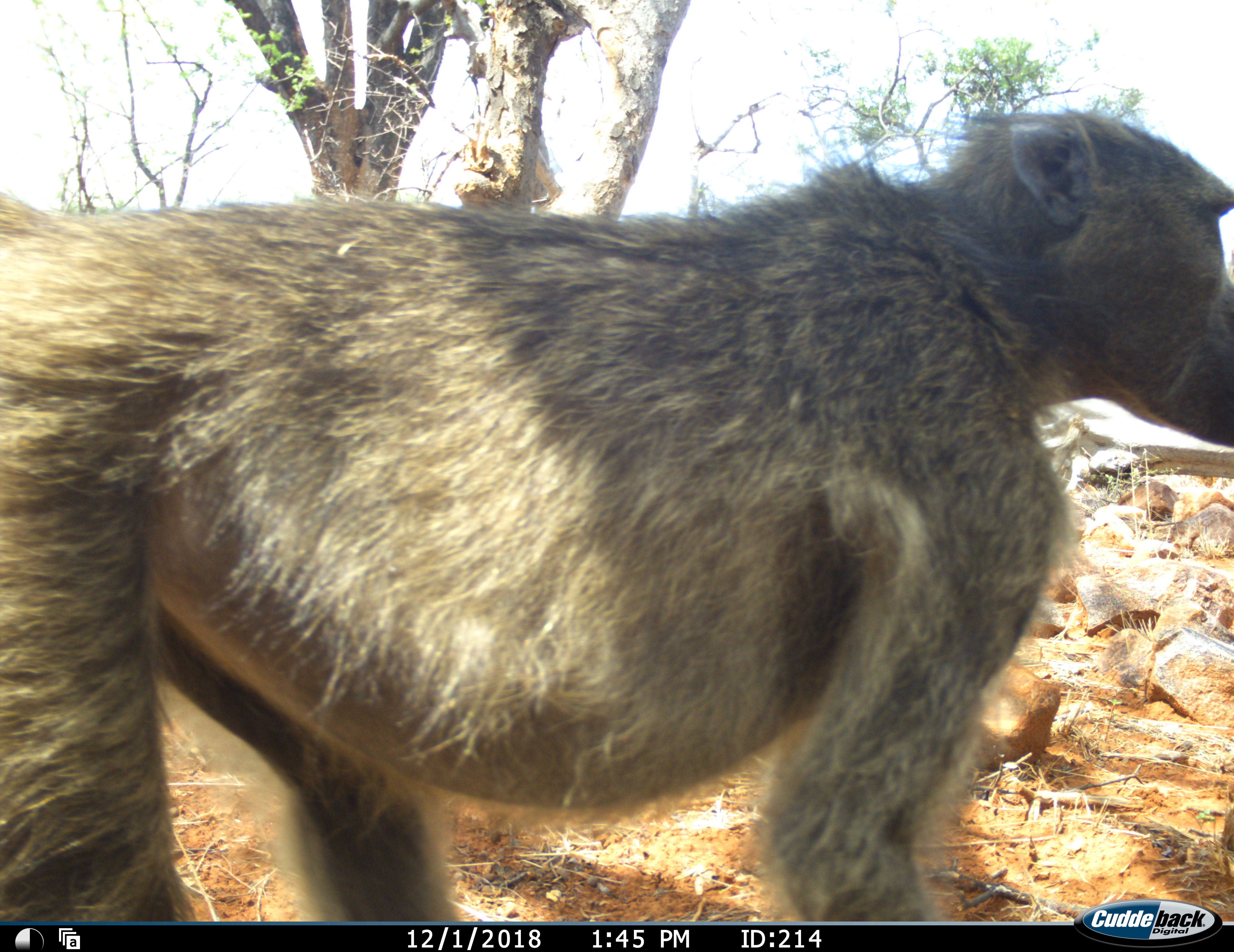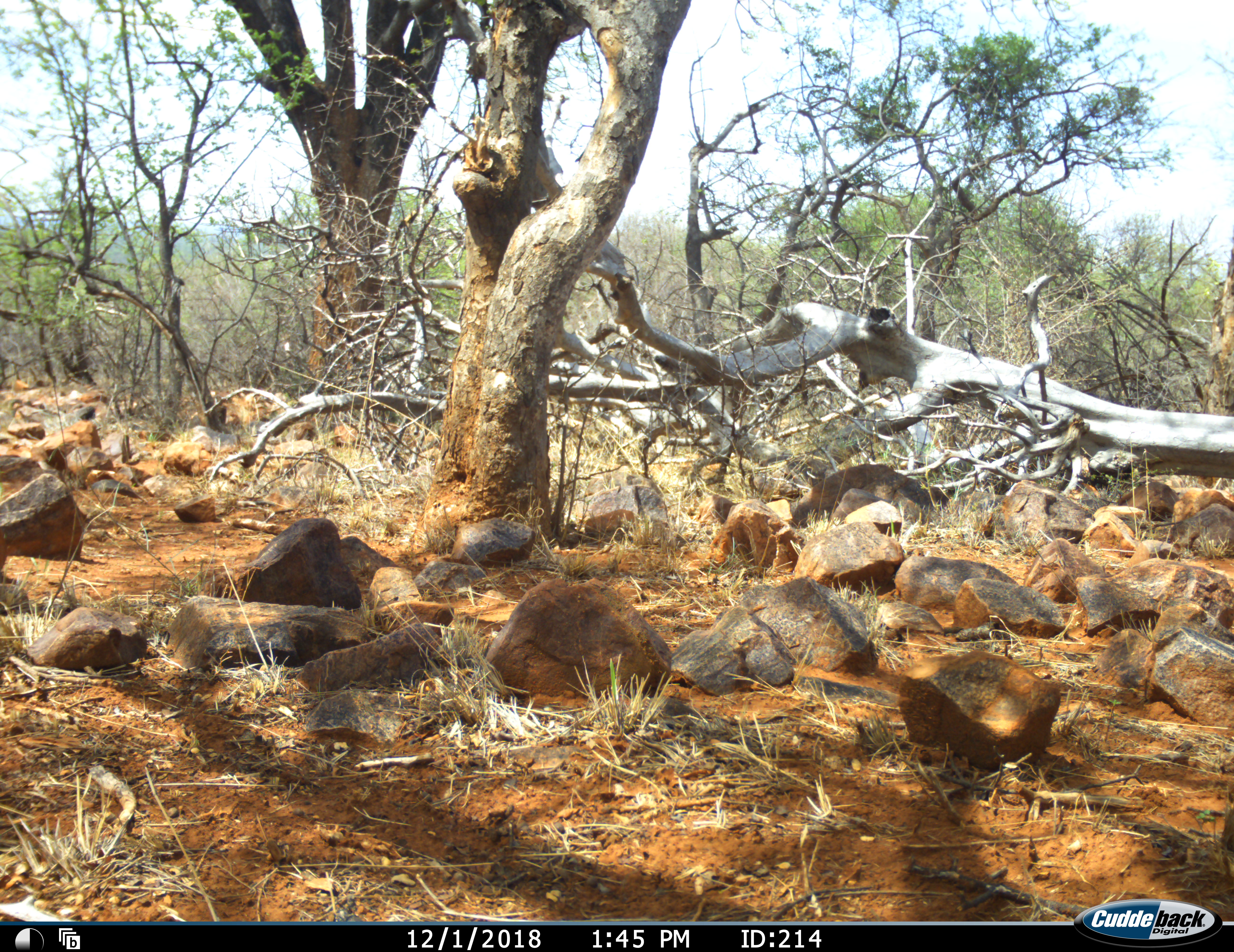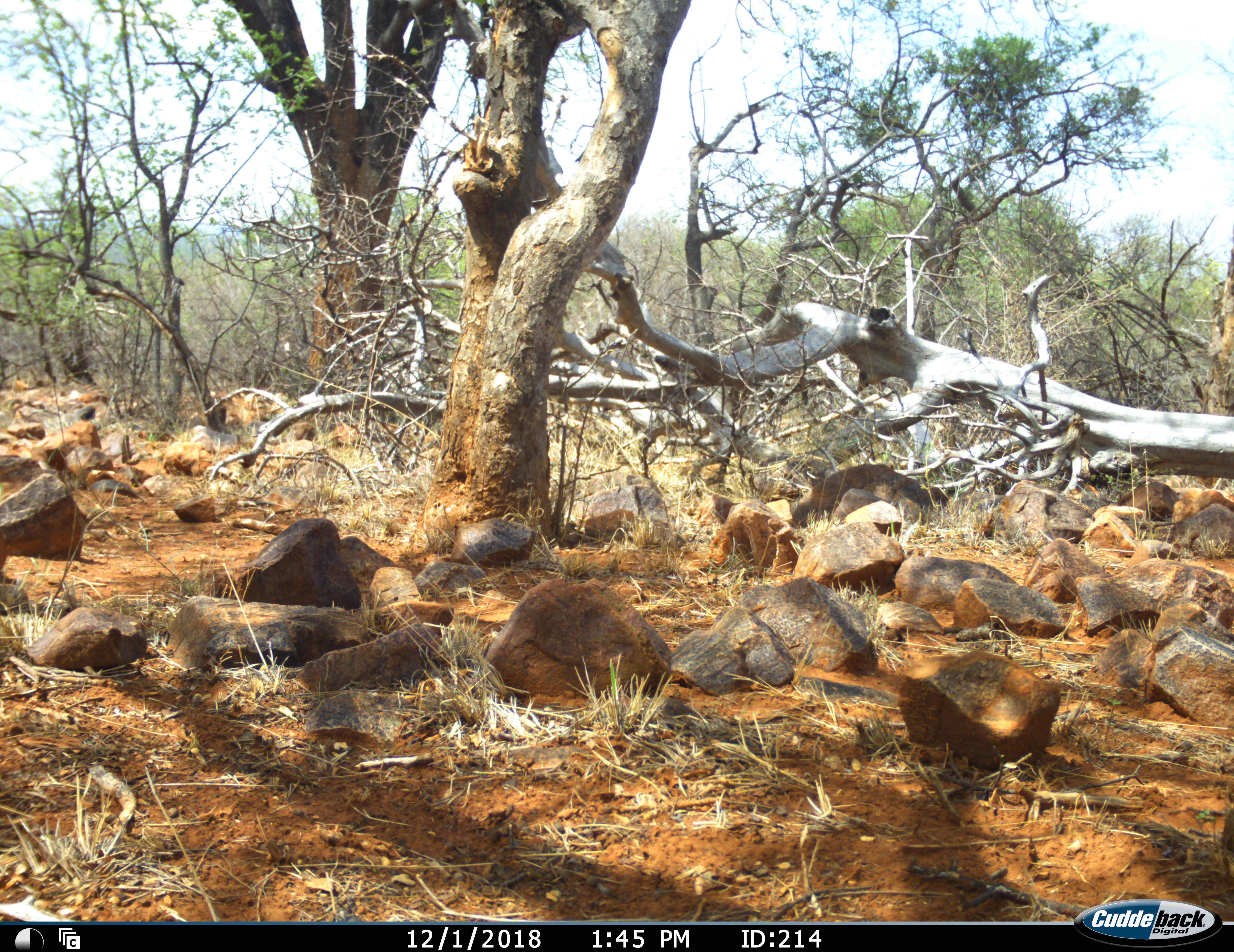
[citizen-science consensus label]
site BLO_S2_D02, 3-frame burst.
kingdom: Animalia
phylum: Chordata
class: Mammalia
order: Primates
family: Cercopithecidae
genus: Papio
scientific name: Papio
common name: baboon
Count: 1.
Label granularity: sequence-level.